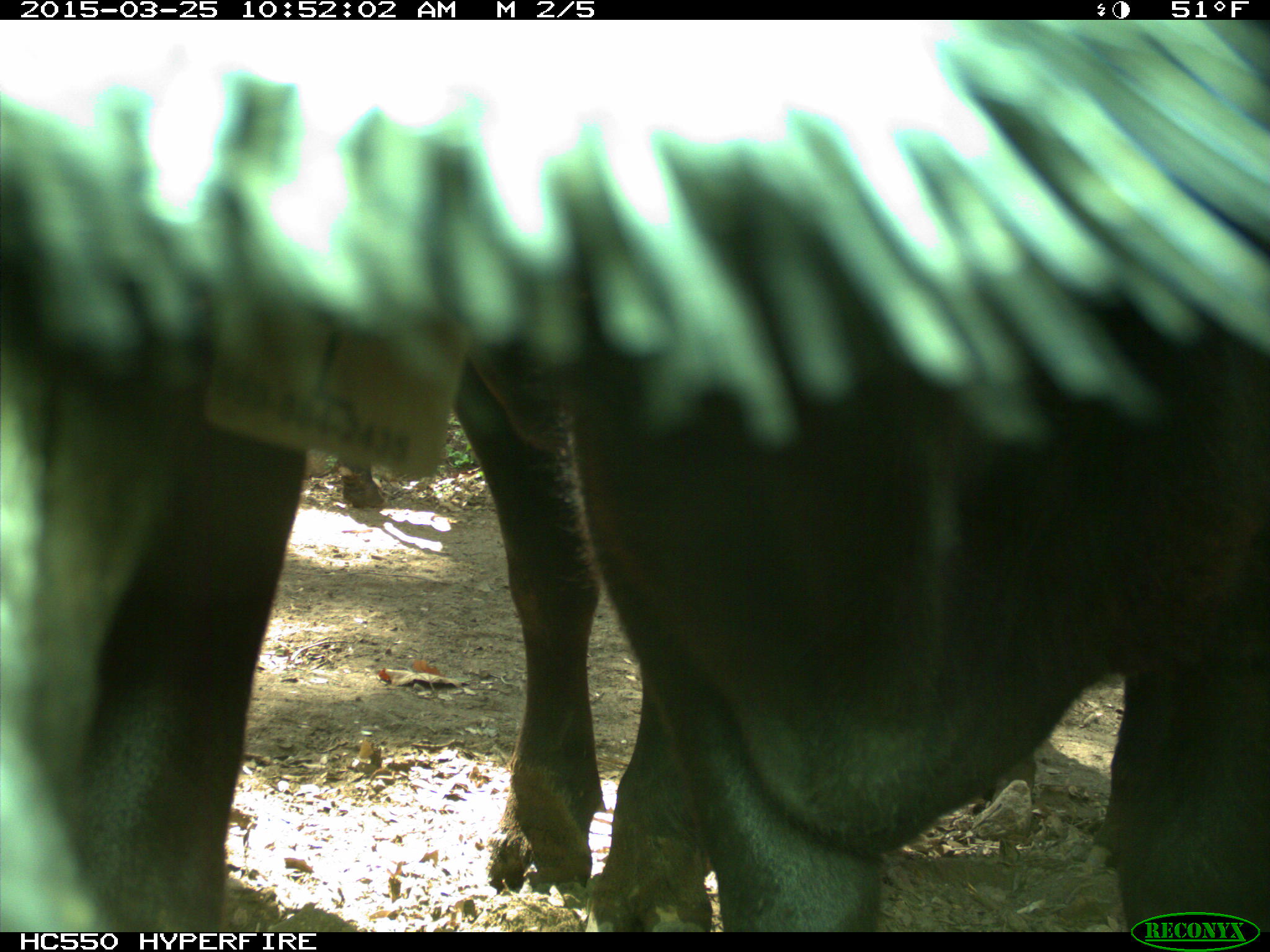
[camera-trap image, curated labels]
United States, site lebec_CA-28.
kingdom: Animalia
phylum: Chordata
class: Mammalia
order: Artiodactyla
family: Bovidae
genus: Bos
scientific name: Bos taurus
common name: domestic cow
Bos taurus (domestic cow).